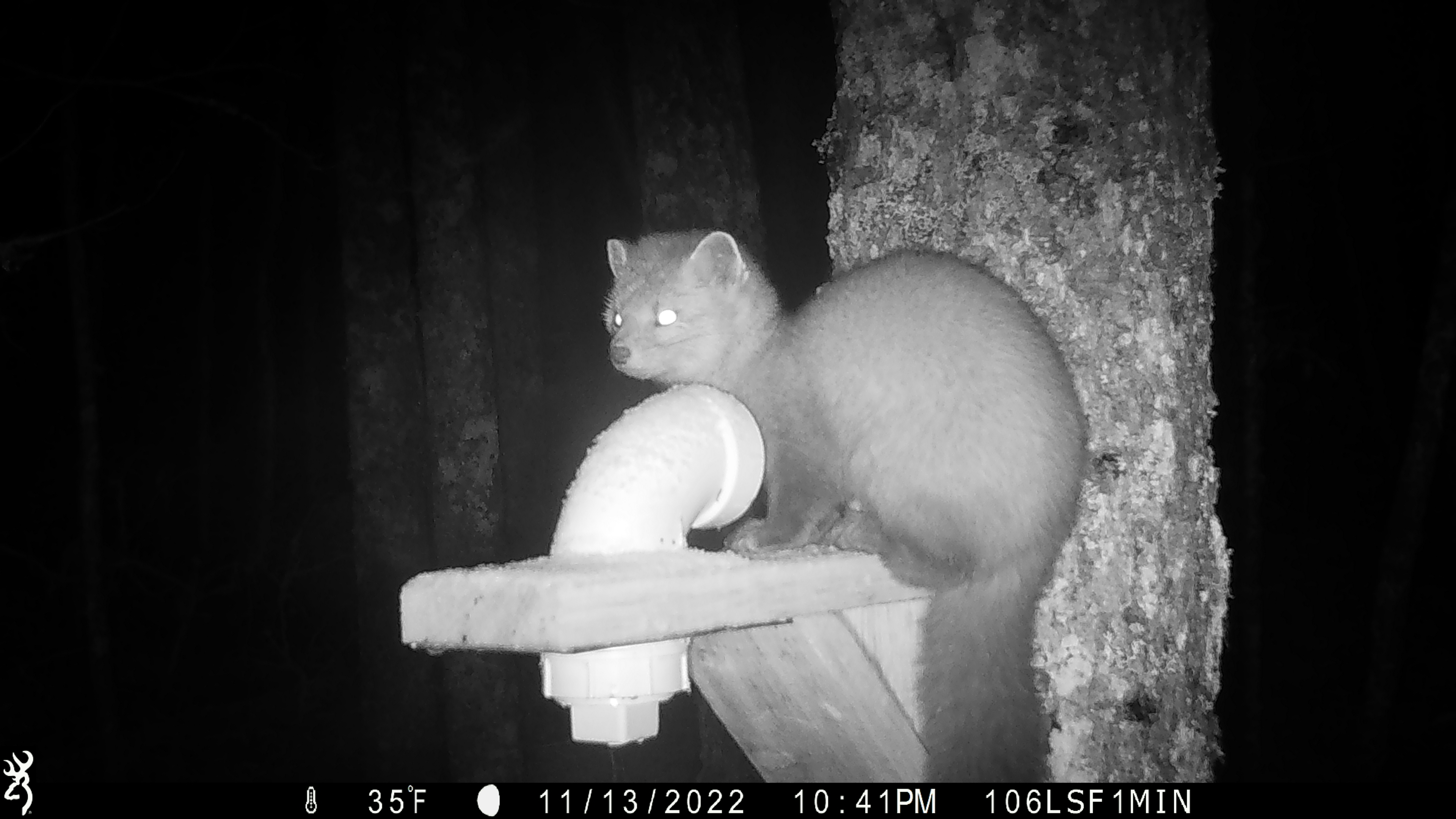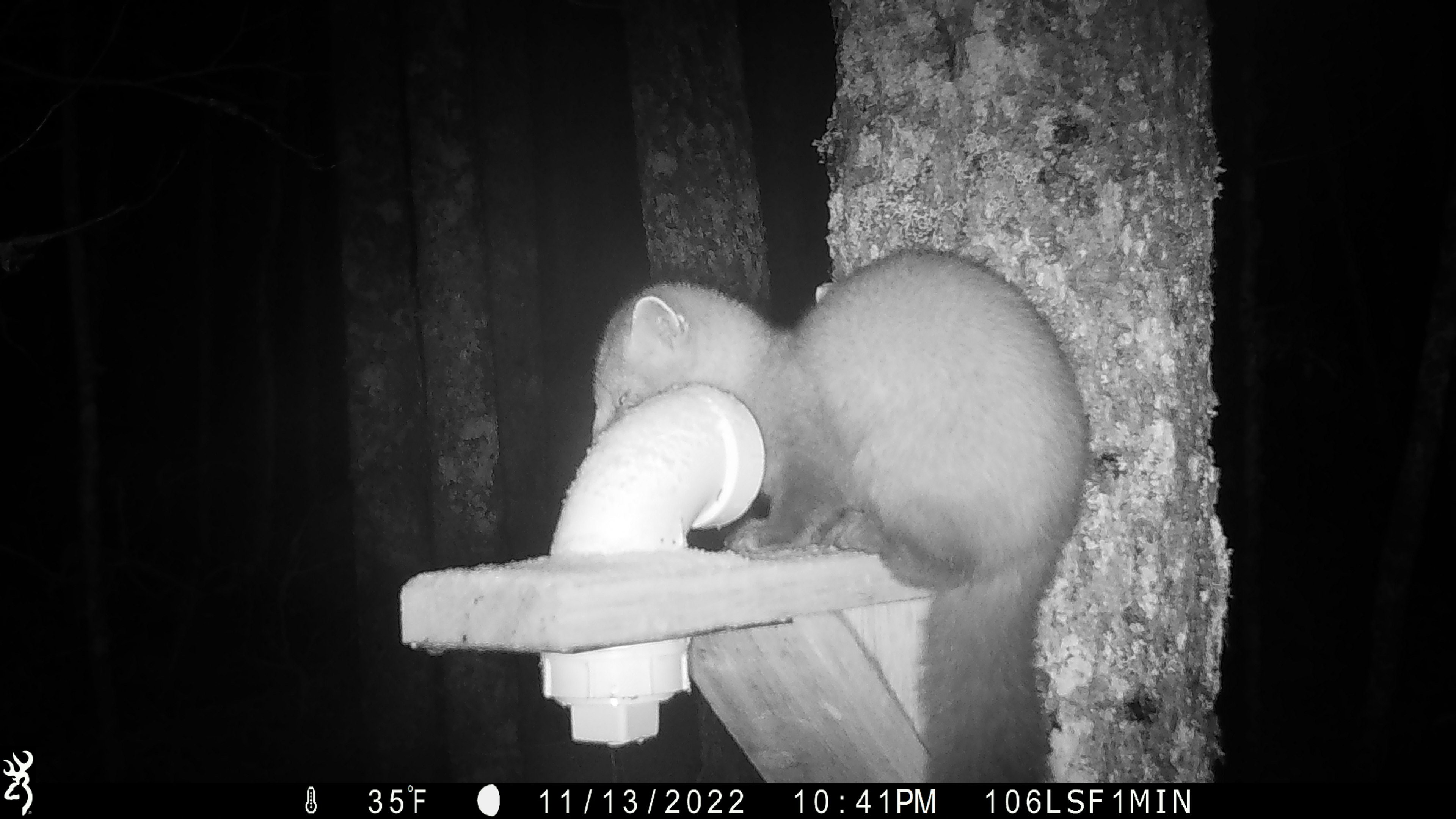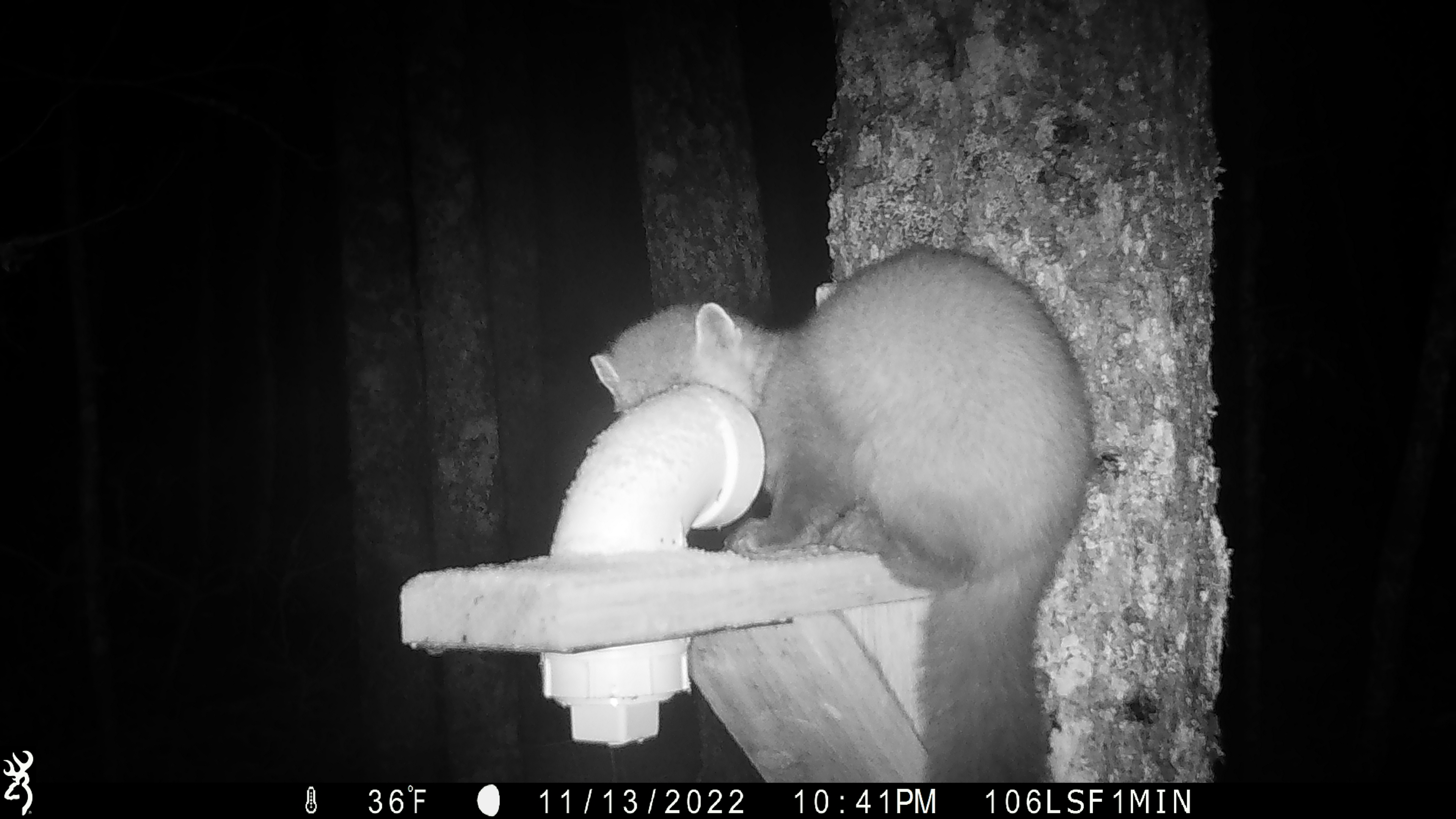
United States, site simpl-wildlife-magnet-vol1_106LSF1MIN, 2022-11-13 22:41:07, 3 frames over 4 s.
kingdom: Animalia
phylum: Chordata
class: Mammalia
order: Carnivora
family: Mustelidae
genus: Martes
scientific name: Martes americana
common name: american marten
American marten (Martes americana).